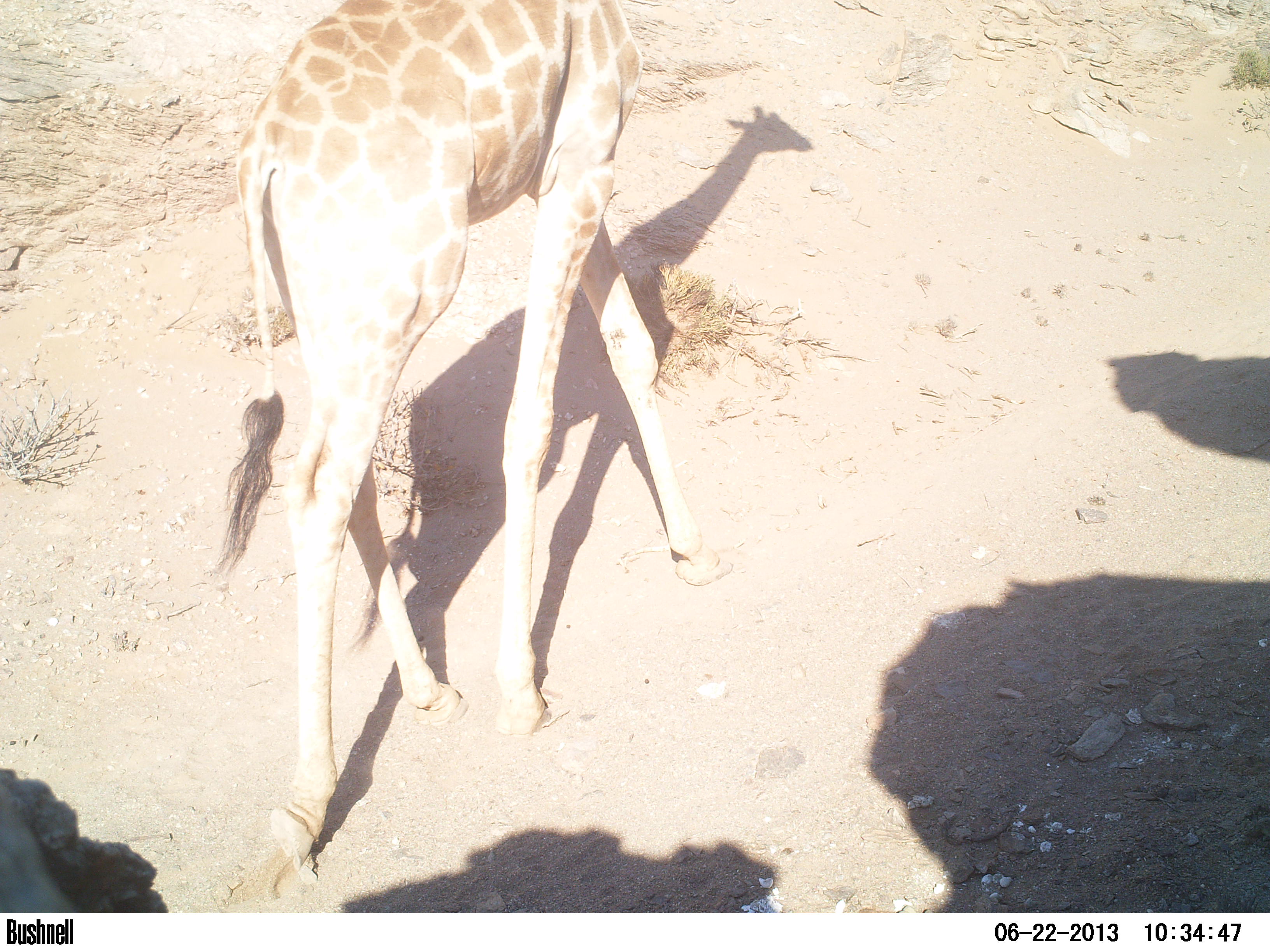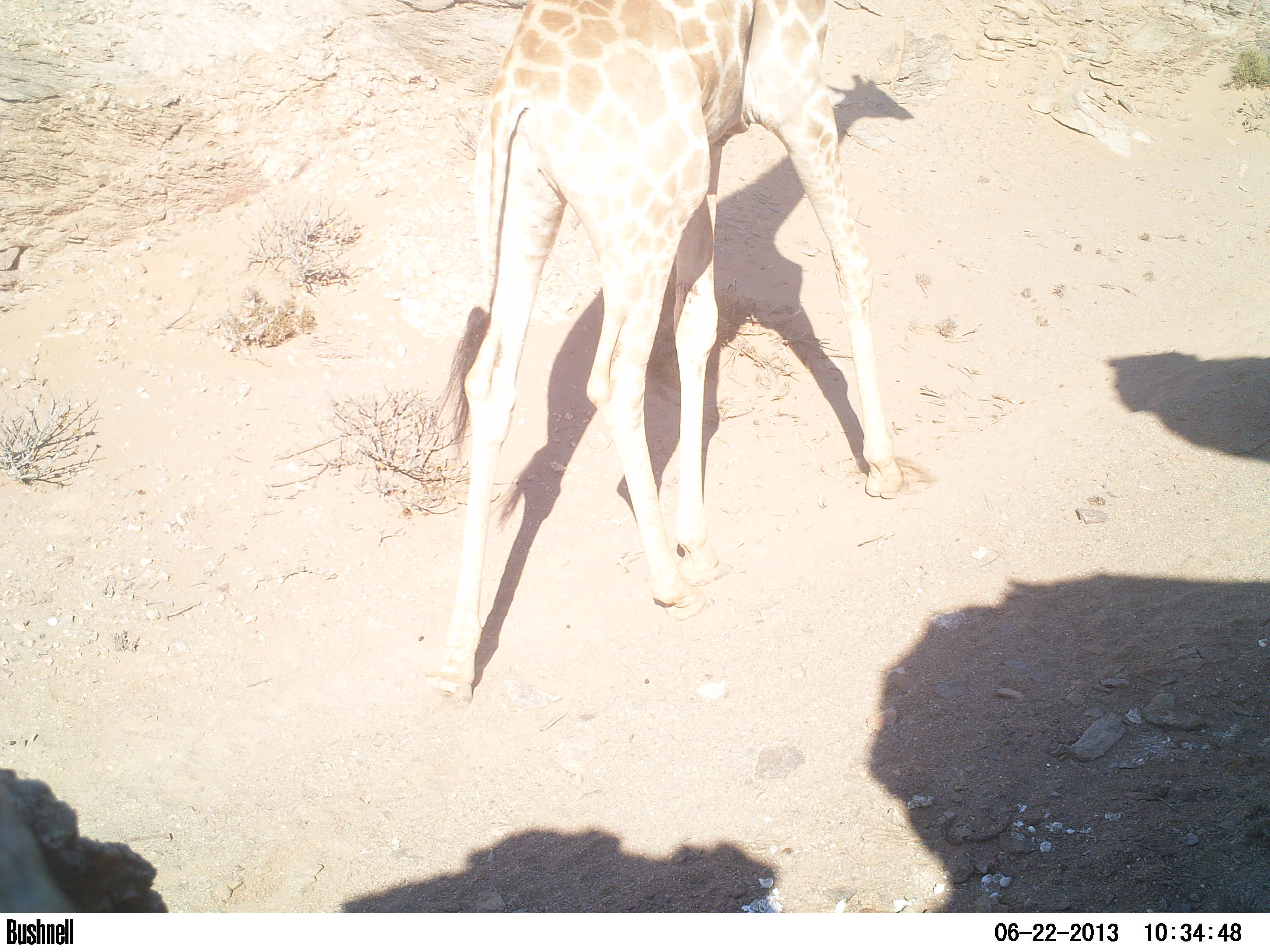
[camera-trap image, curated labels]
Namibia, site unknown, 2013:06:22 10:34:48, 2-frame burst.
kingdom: Animalia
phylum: Chordata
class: Mammalia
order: Artiodactyla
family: Giraffidae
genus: Giraffa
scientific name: Giraffa camelopardalis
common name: giraffe